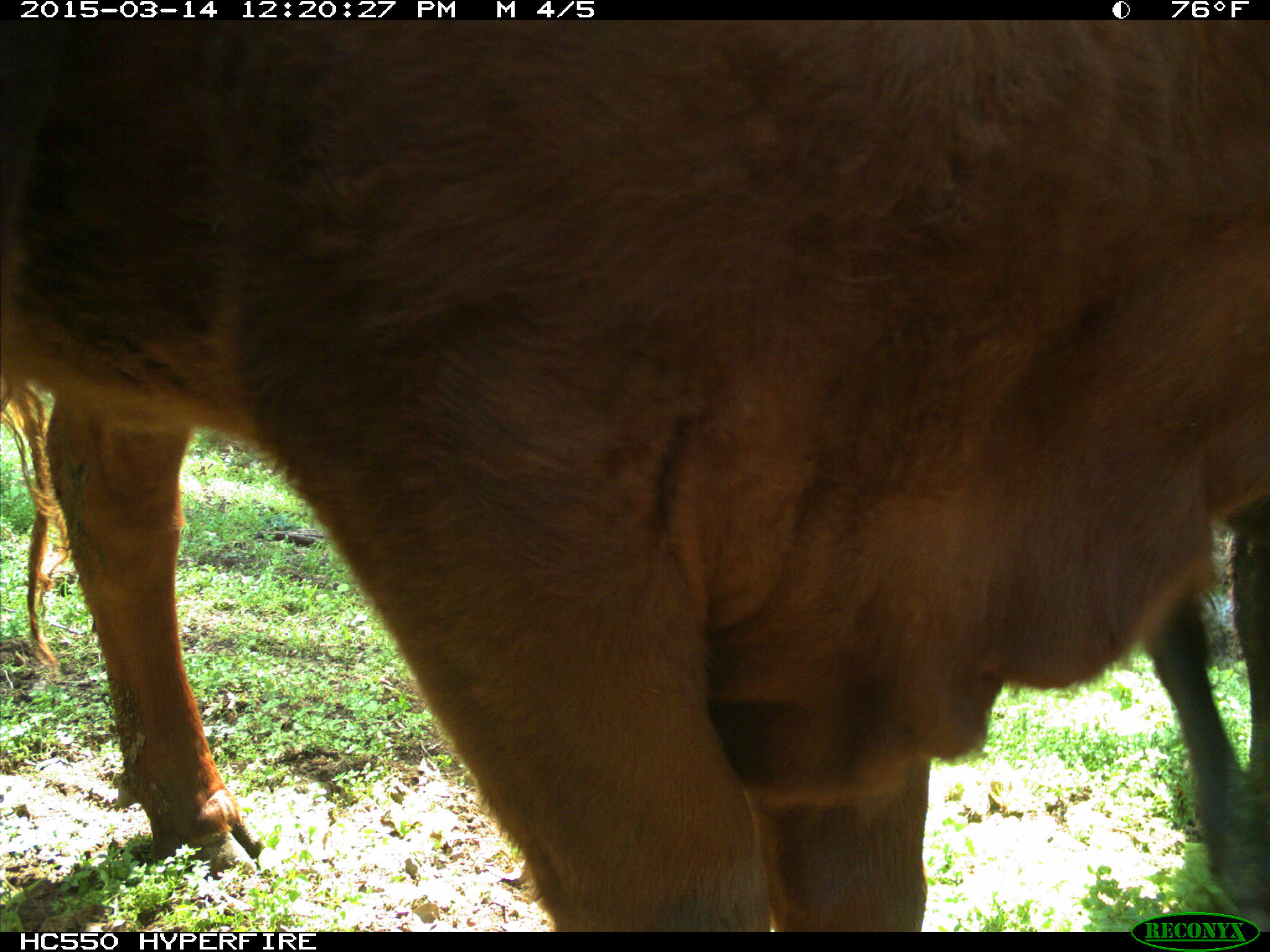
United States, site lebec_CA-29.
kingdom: Animalia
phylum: Chordata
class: Mammalia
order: Artiodactyla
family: Bovidae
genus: Bos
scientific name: Bos taurus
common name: domestic cow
Bos taurus (domestic cow).